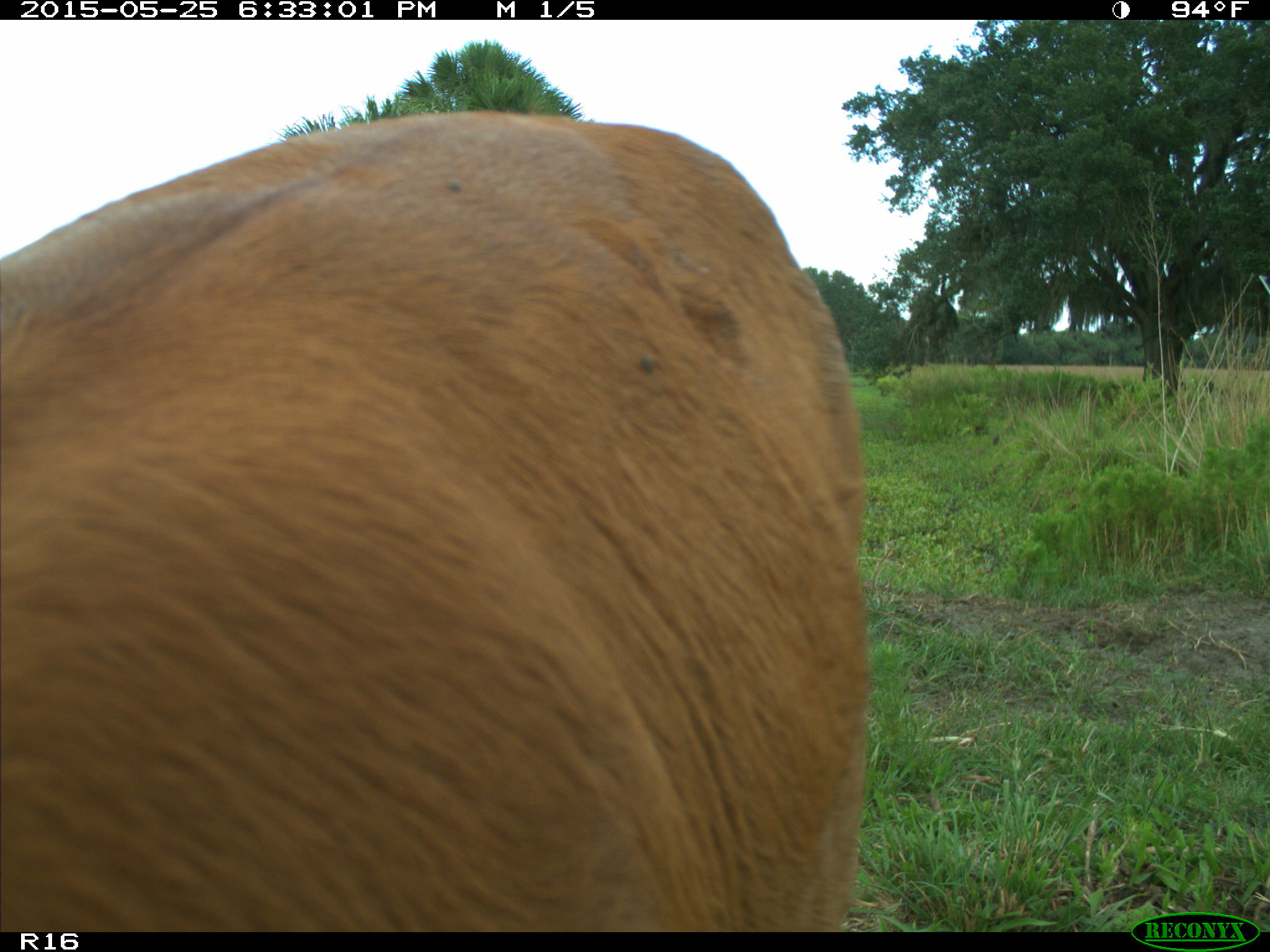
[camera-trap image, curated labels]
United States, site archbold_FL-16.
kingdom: Animalia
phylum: Chordata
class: Mammalia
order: Artiodactyla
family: Bovidae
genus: Bos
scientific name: Bos taurus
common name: domestic cow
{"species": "Bos taurus (domestic cow)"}